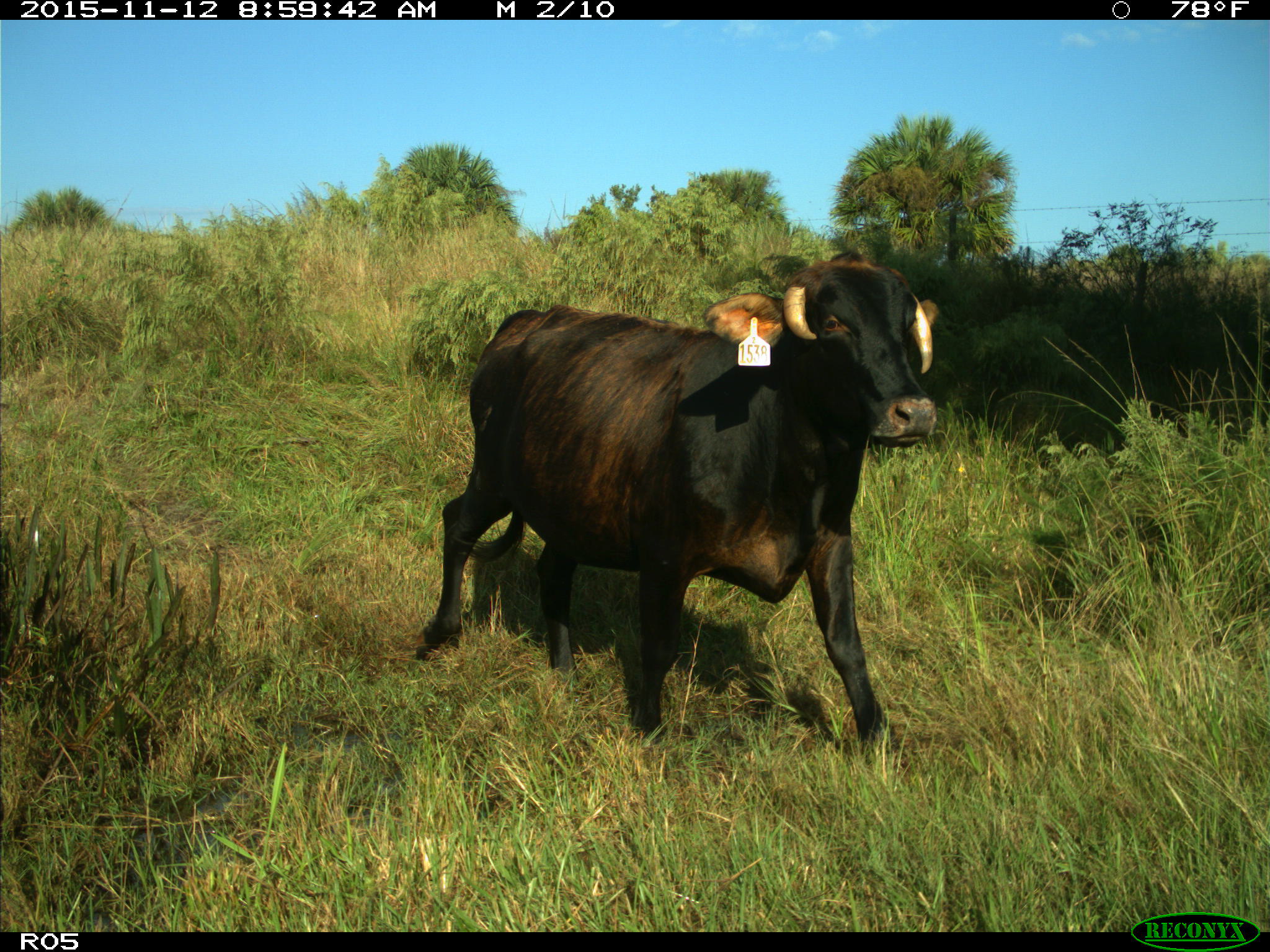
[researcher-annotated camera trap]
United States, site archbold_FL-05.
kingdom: Animalia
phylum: Chordata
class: Mammalia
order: Artiodactyla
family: Bovidae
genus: Bos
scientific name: Bos taurus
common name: domestic cow